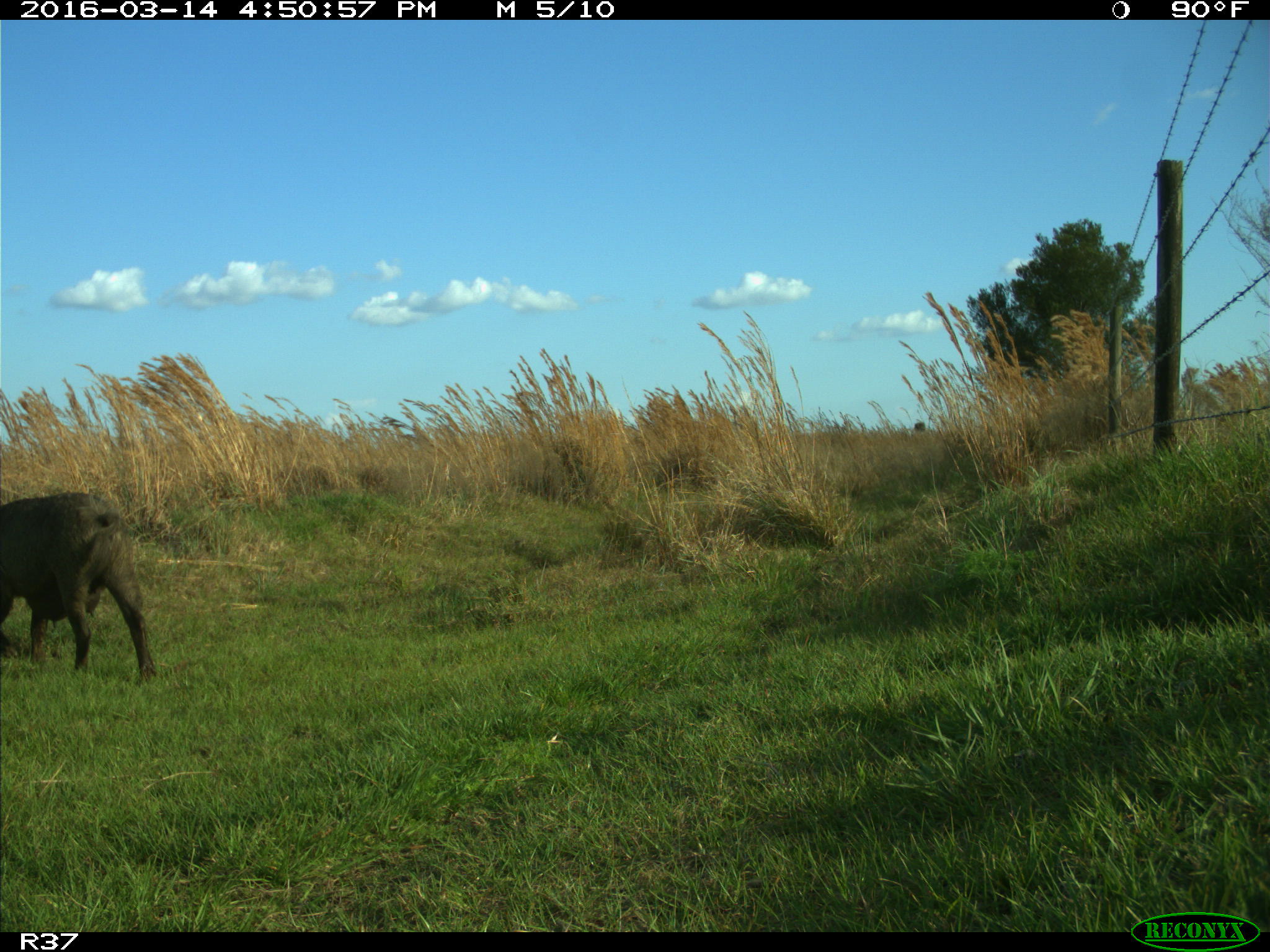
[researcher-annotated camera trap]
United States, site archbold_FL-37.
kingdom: Animalia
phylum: Chordata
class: Mammalia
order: Artiodactyla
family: Suidae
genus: Sus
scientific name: Sus scrofa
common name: wild boar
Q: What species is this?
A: Sus scrofa (wild boar).